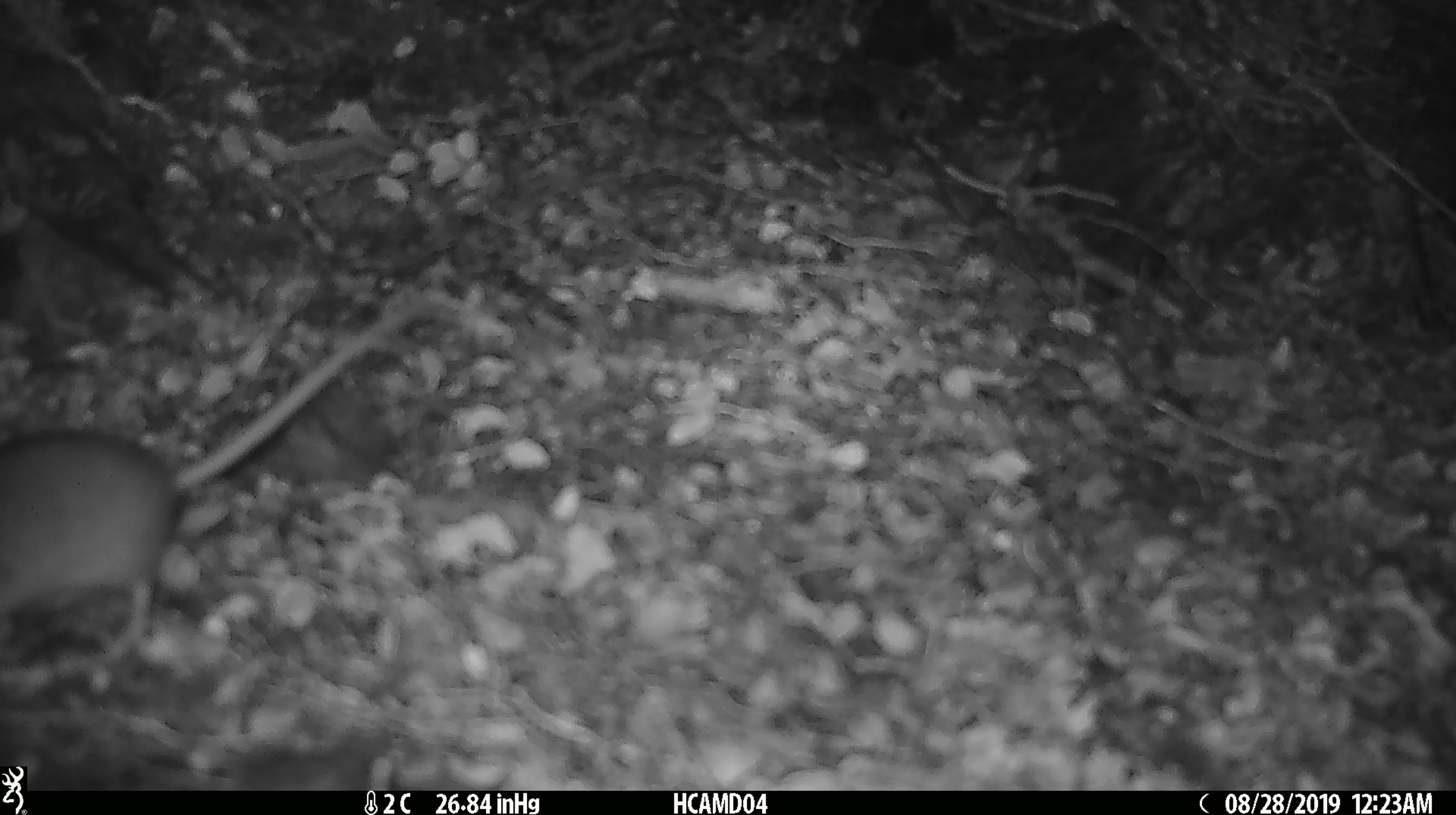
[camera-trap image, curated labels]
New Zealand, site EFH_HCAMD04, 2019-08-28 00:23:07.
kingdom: Animalia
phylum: Chordata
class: Mammalia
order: Rodentia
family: Muridae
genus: Mus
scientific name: Mus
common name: mouse